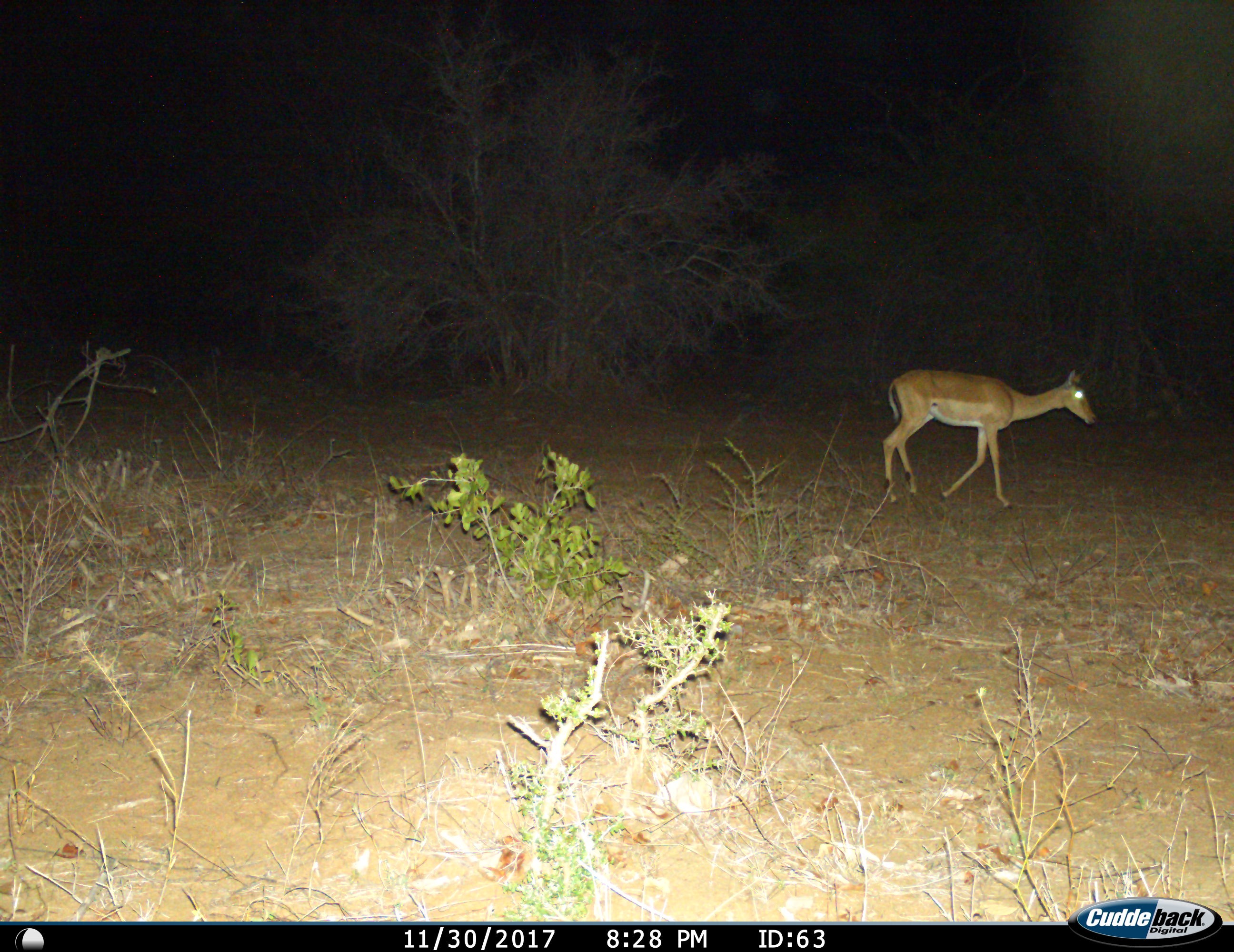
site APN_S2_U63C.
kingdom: Animalia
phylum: Chordata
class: Mammalia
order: Artiodactyla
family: Bovidae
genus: Aepyceros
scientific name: Aepyceros melampus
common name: impala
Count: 1.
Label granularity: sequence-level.